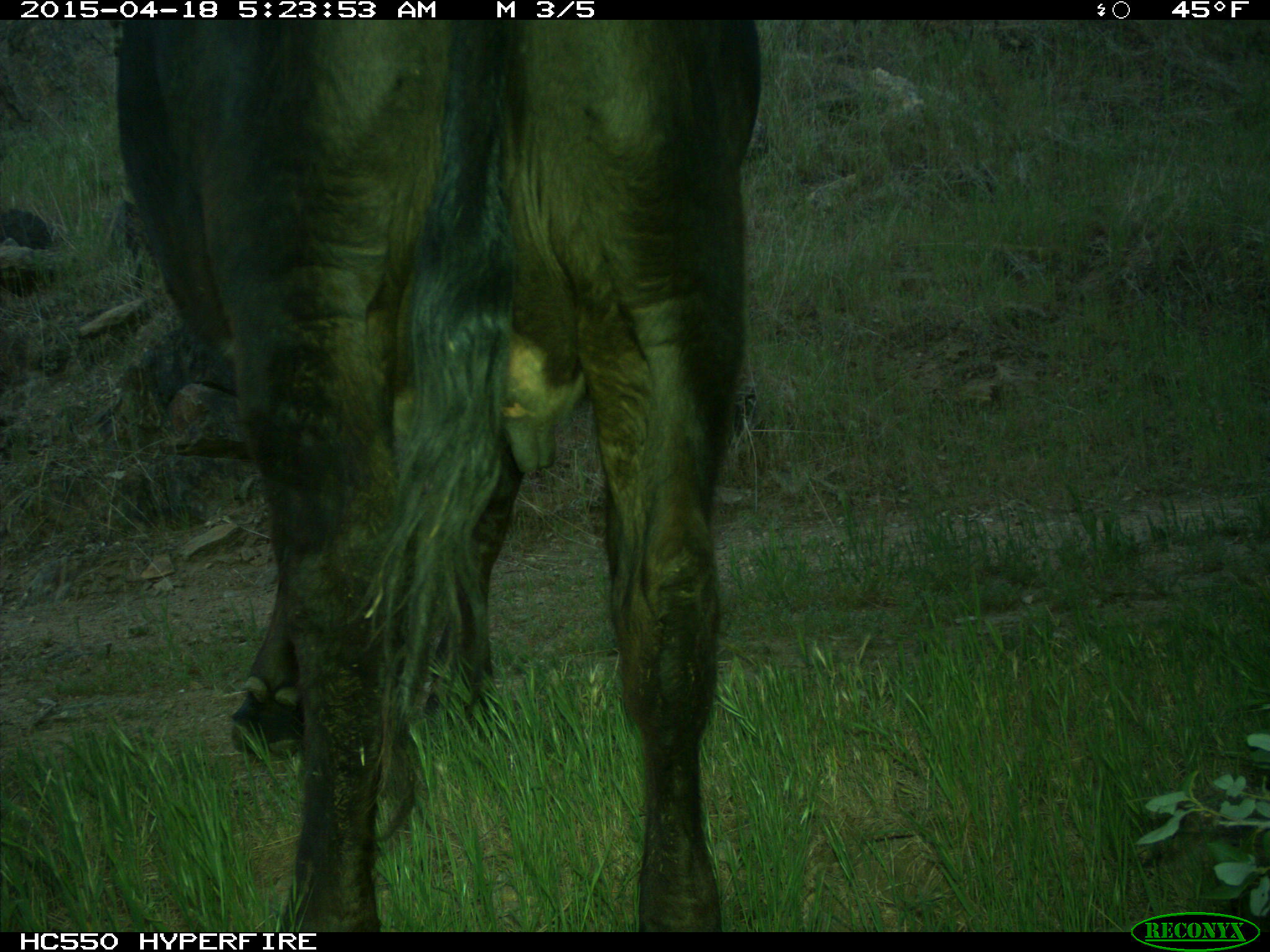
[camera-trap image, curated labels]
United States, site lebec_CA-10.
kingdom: Animalia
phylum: Chordata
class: Mammalia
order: Artiodactyla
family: Bovidae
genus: Bos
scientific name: Bos taurus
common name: domestic cow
Bos taurus (domestic cow).